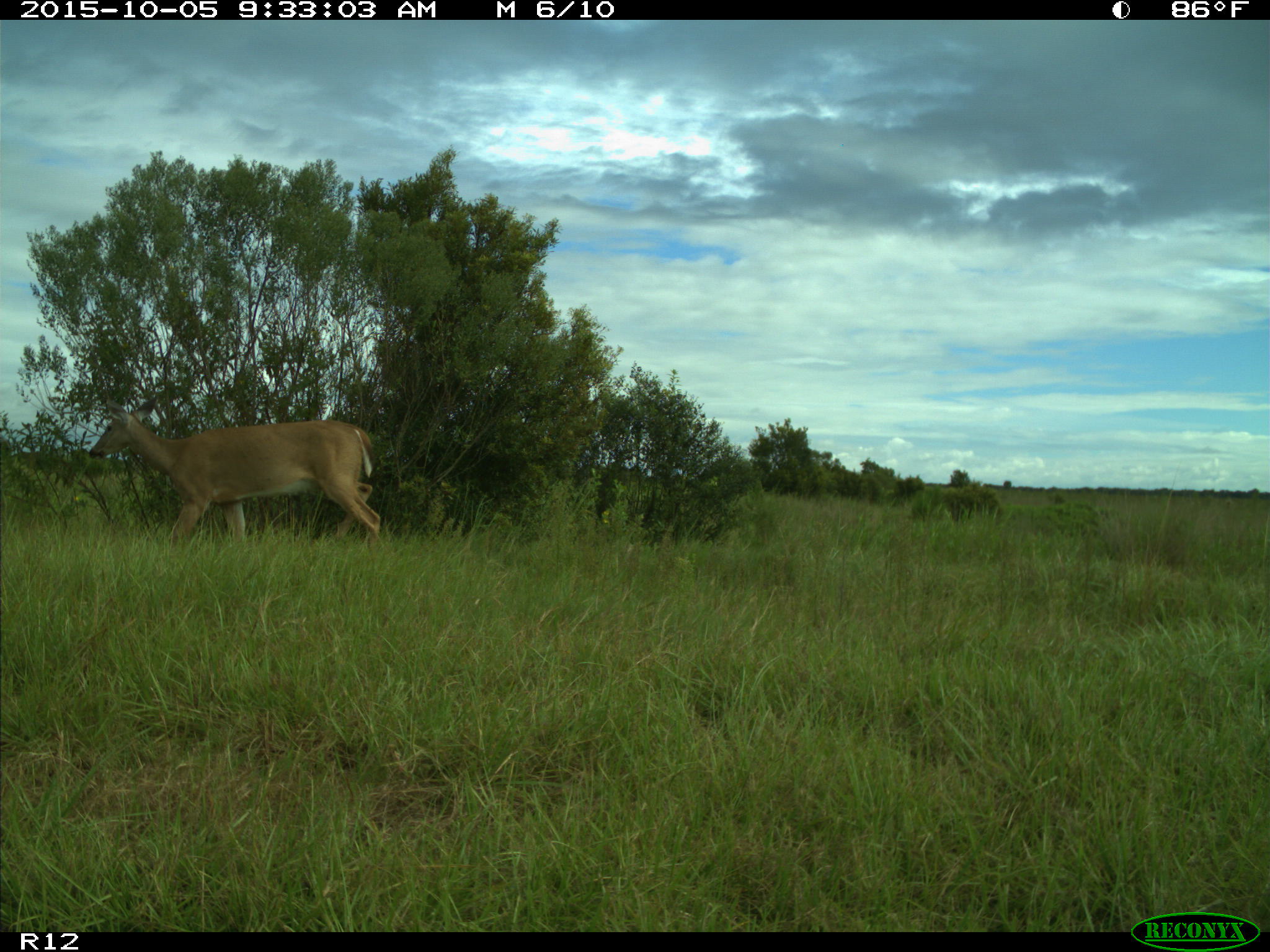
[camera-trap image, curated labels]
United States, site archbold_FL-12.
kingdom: Animalia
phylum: Chordata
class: Mammalia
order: Artiodactyla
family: Cervidae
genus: Odocoileus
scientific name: Odocoileus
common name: deer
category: unidentified deer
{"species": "unidentified deer (deer) (Odocoileus)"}